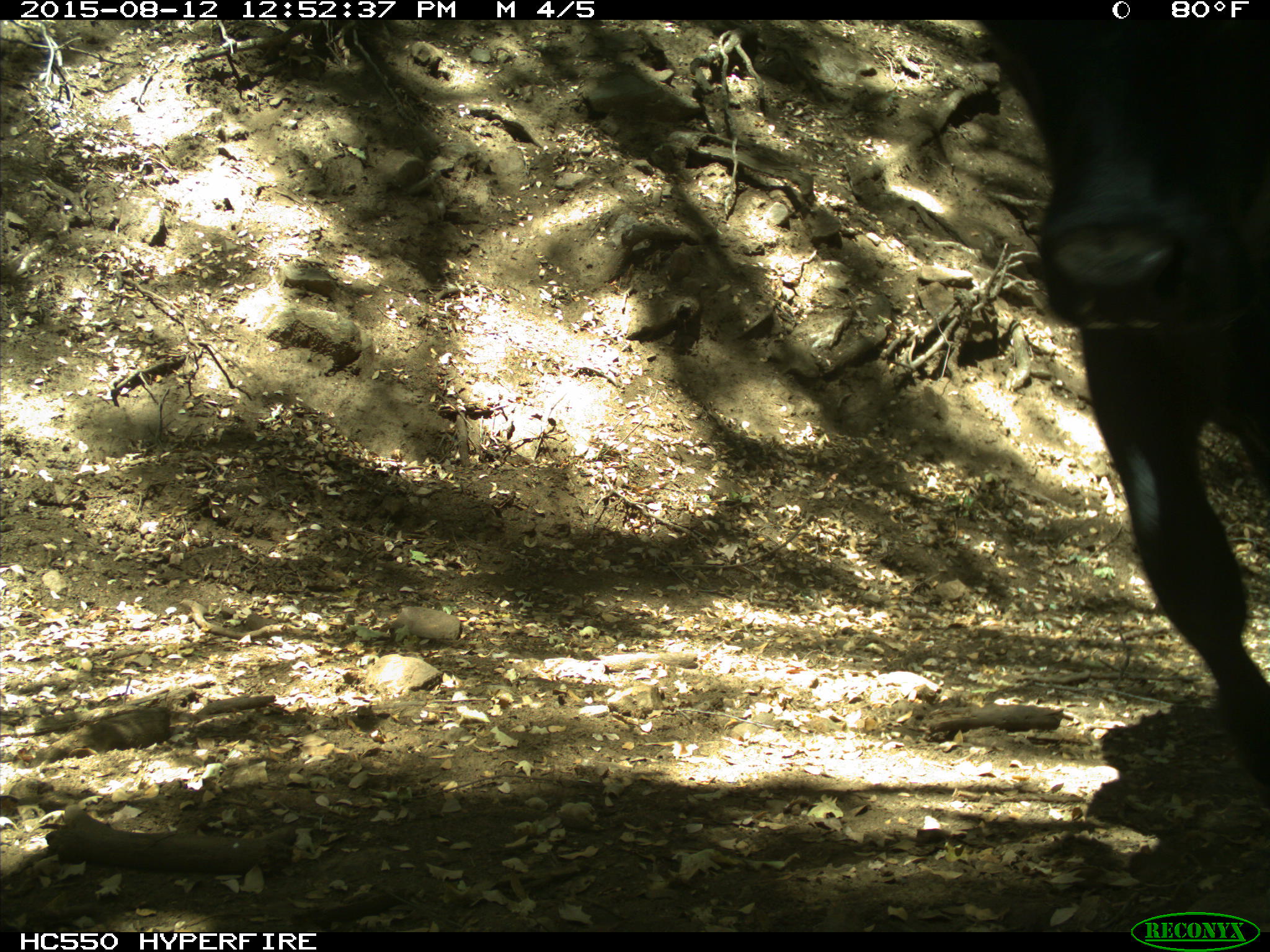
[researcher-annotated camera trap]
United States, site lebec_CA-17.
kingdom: Animalia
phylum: Chordata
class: Mammalia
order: Artiodactyla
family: Bovidae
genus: Bos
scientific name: Bos taurus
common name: domestic cow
Bos taurus (domestic cow).